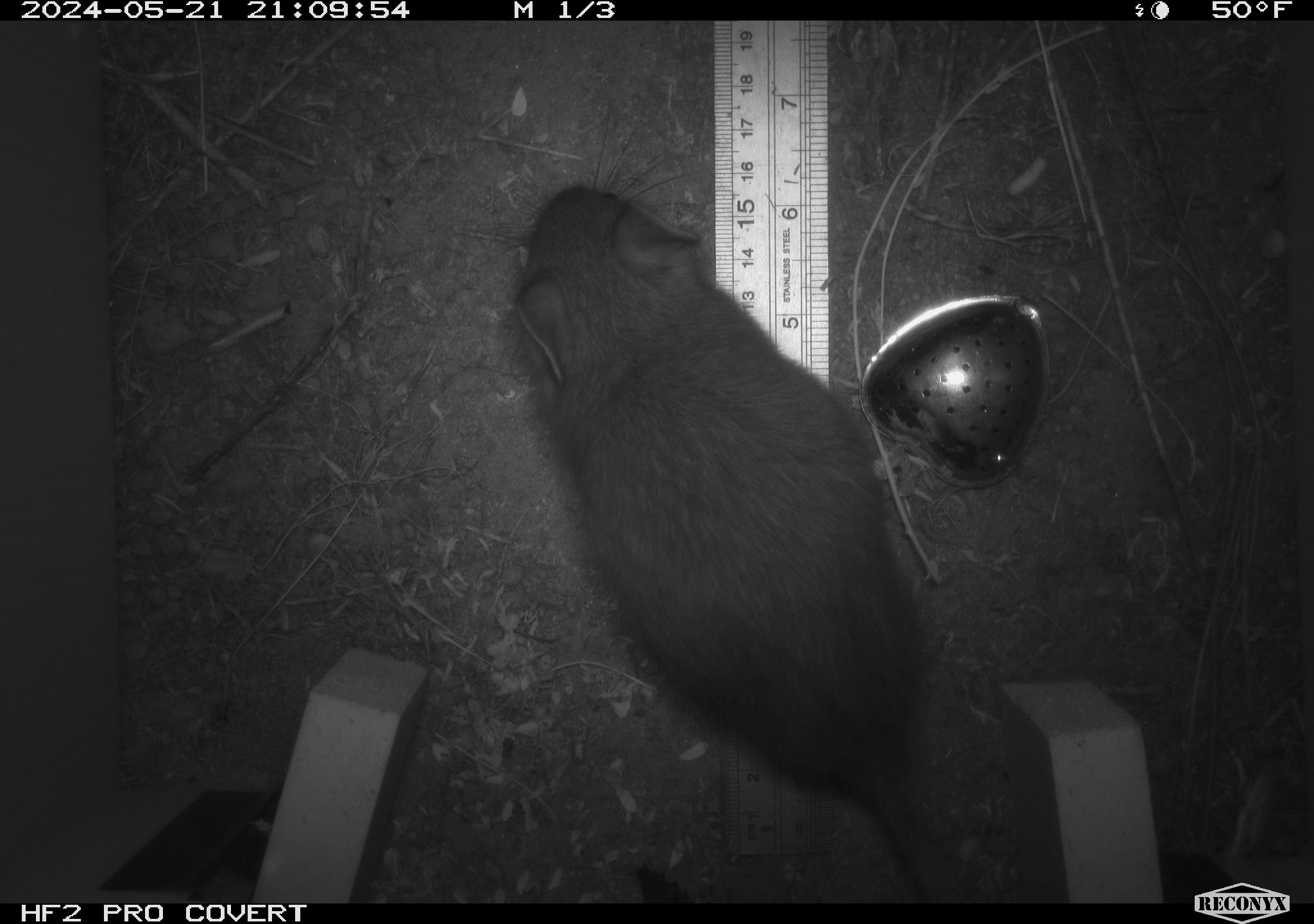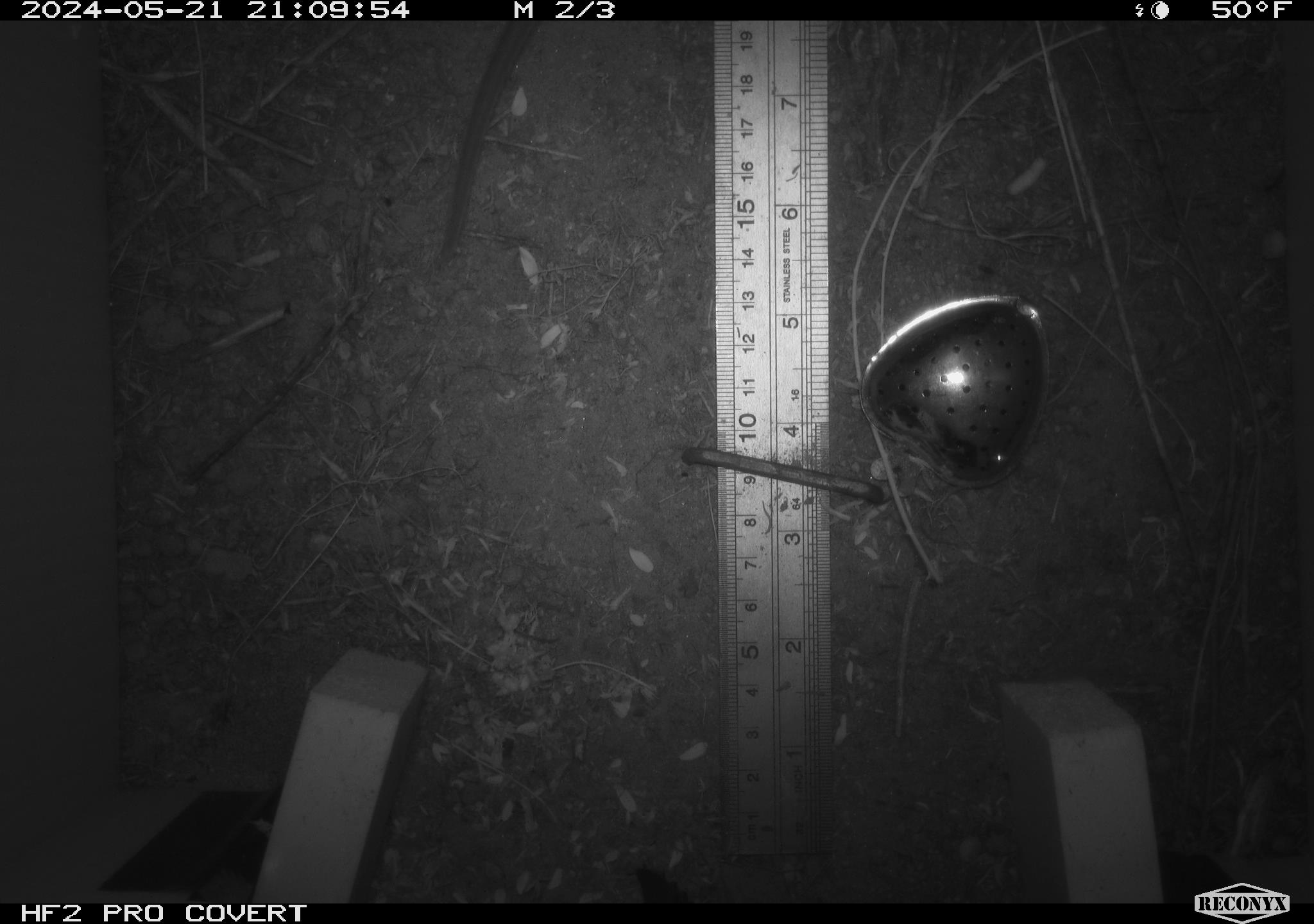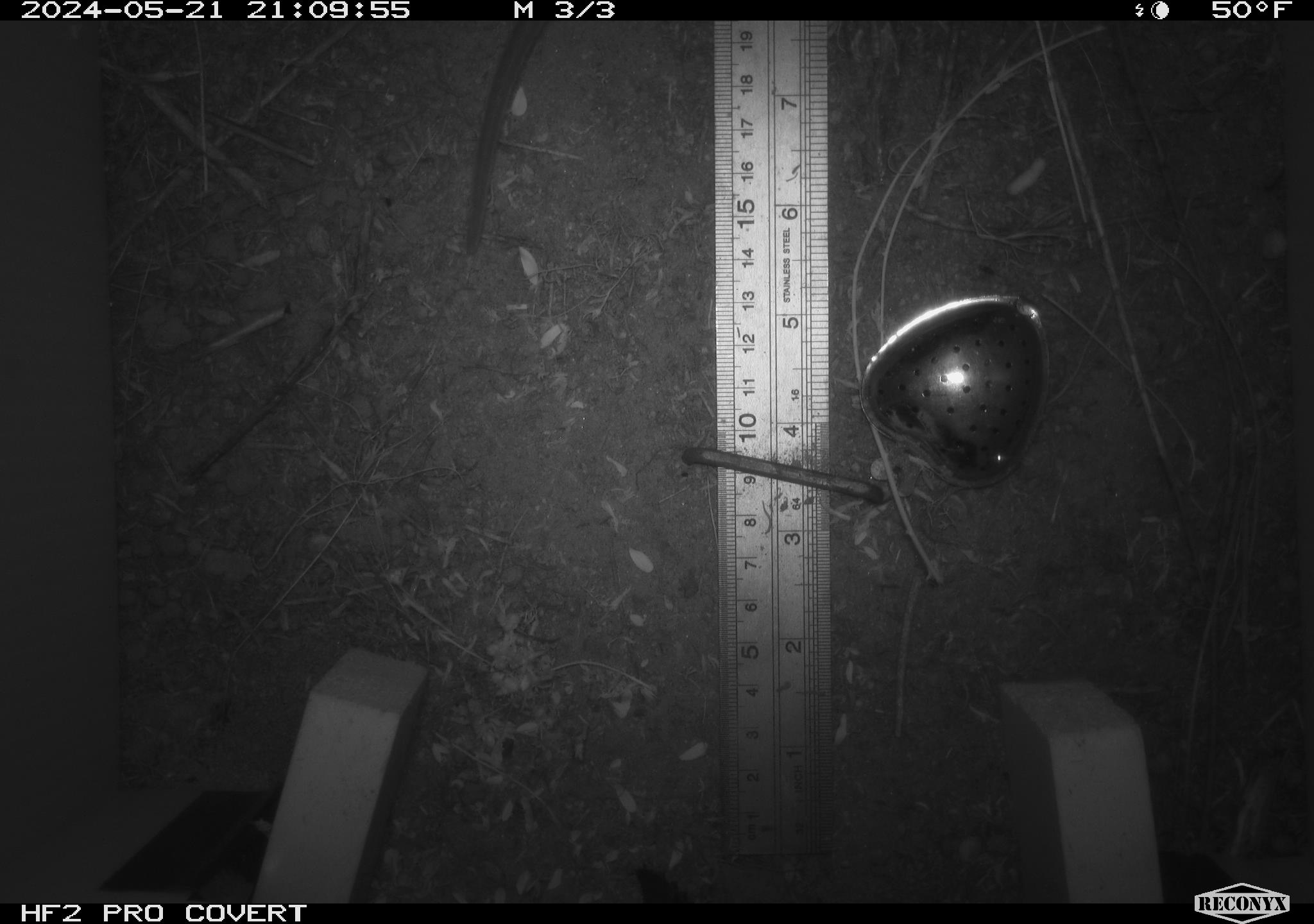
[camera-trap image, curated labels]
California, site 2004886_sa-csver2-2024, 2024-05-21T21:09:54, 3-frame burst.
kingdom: Animalia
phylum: Chordata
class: Mammalia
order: Rodentia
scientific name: Rodentia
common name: rodent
Rodent (Rodentia).